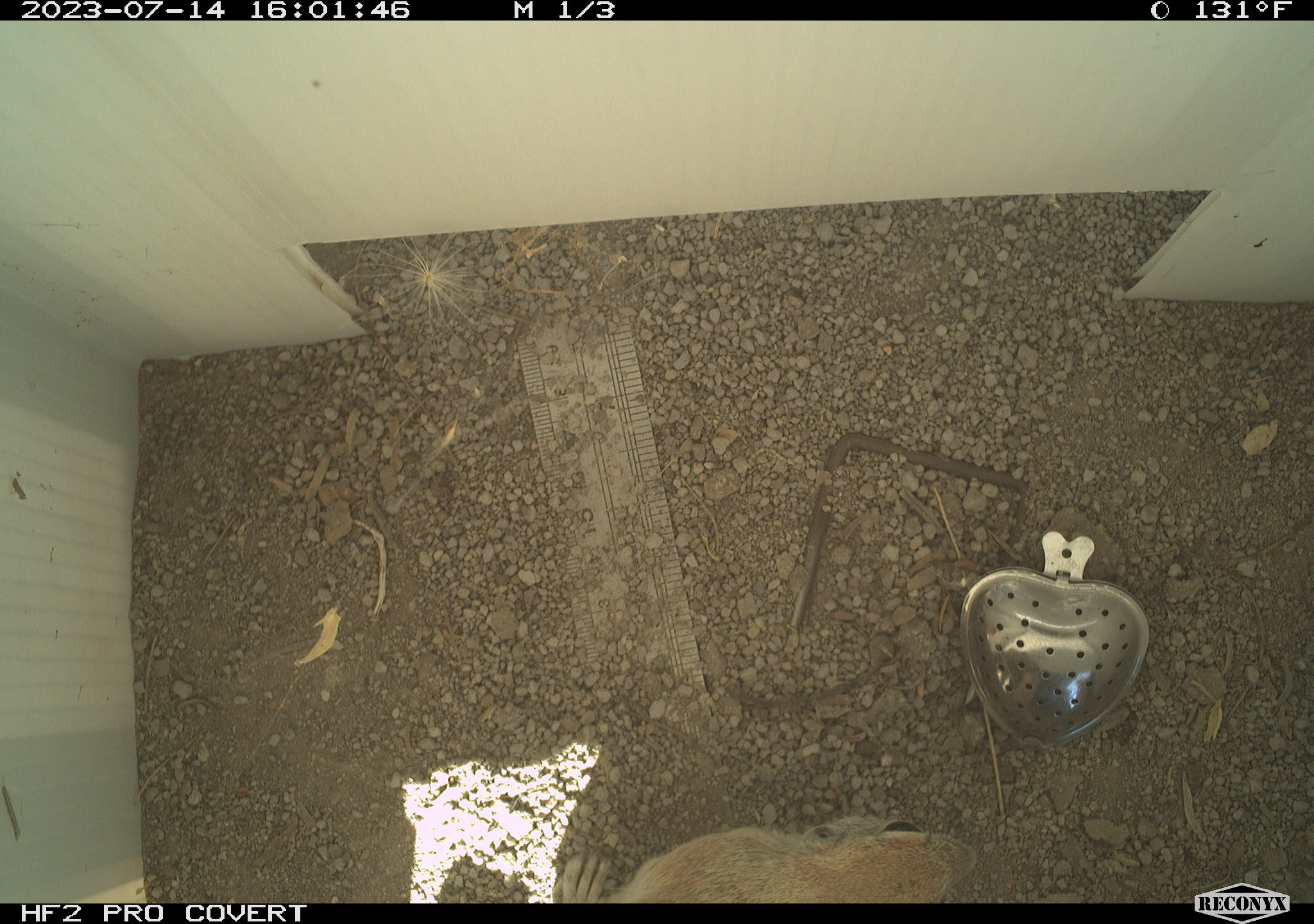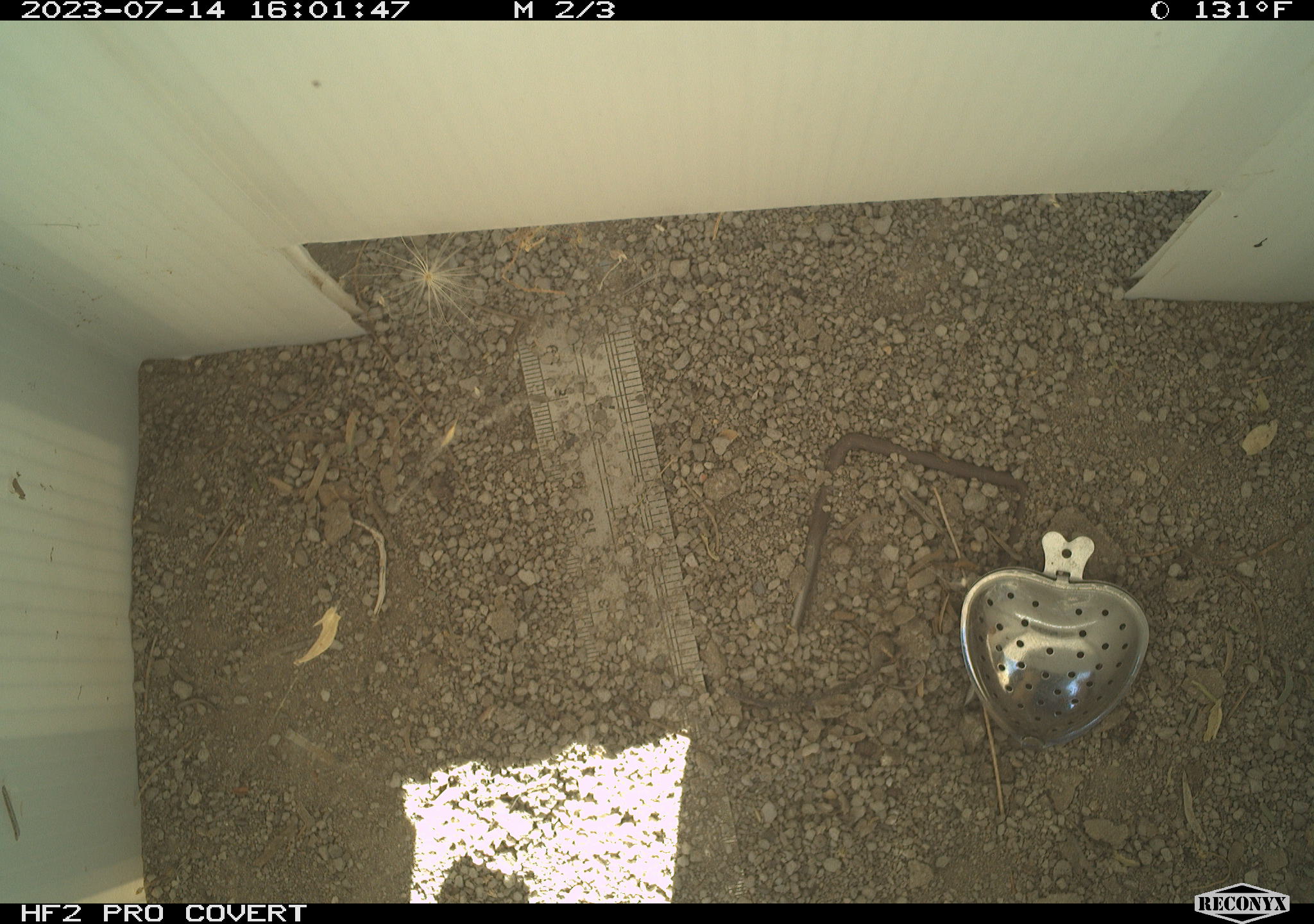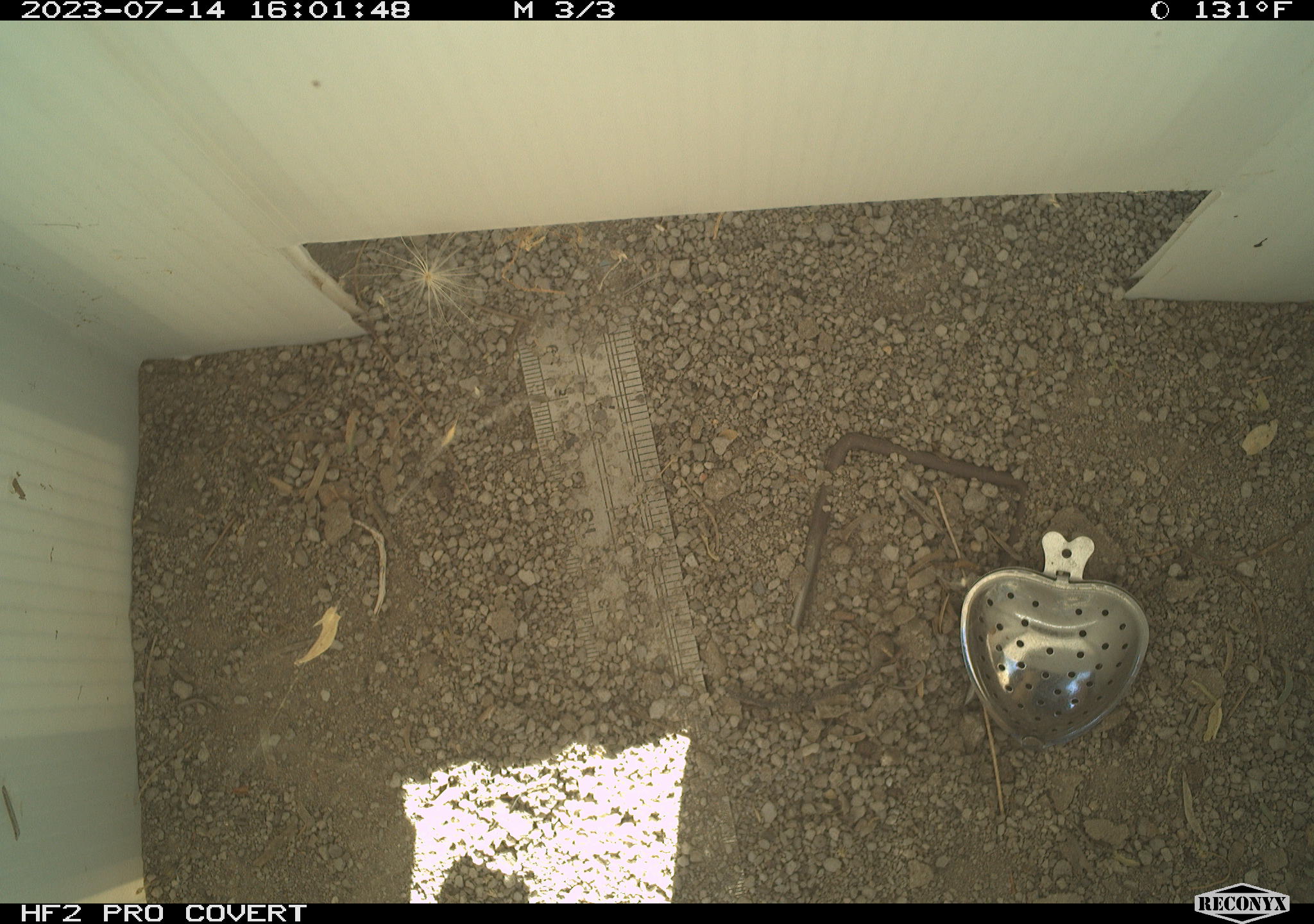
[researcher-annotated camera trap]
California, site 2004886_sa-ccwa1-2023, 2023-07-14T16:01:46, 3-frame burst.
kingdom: Animalia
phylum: Chordata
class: Mammalia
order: Rodentia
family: Sciuridae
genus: Xerospermophilus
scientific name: Xerospermophilus tereticaudus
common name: round-tailed ground squirrel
Round-tailed ground squirrel (Xerospermophilus tereticaudus).